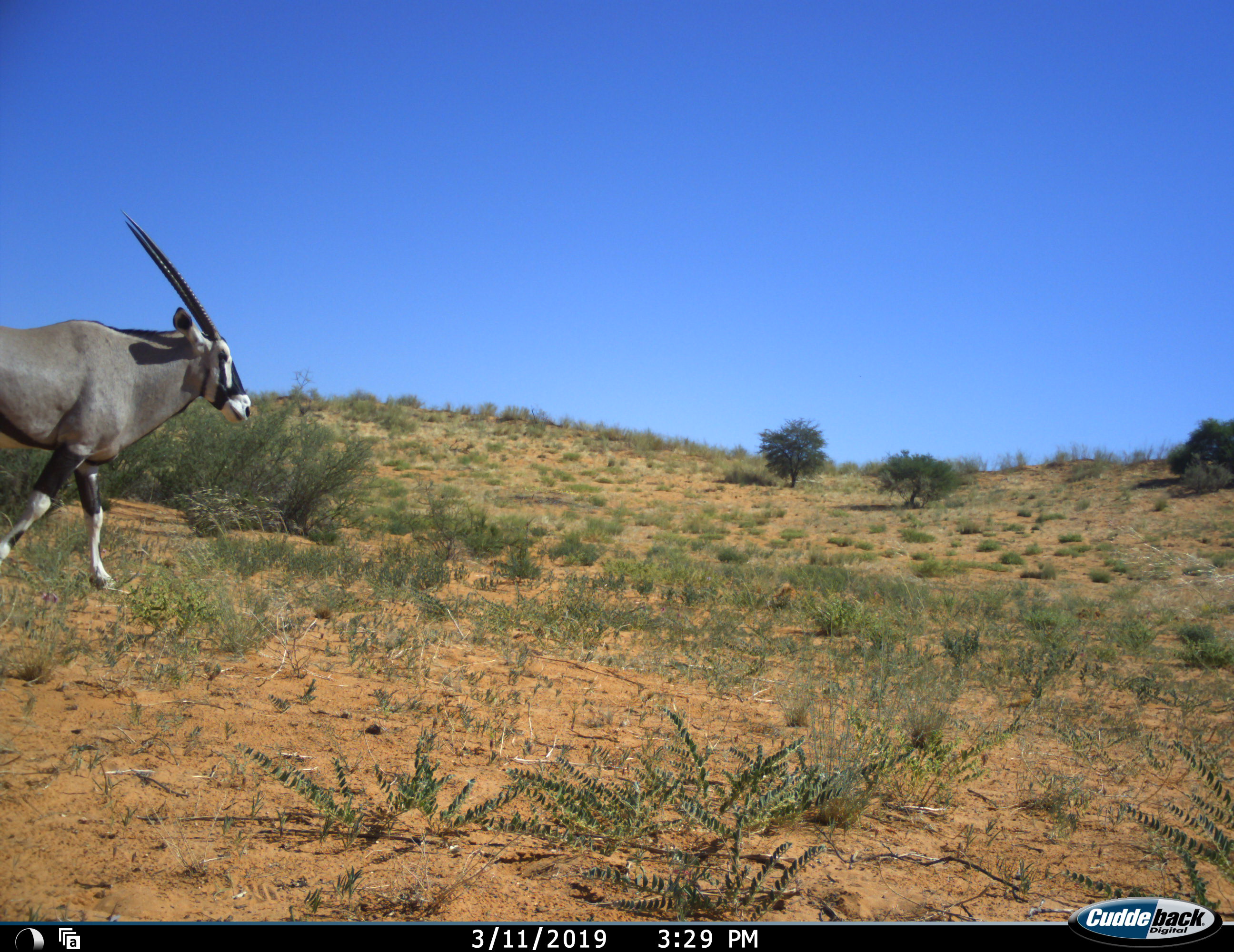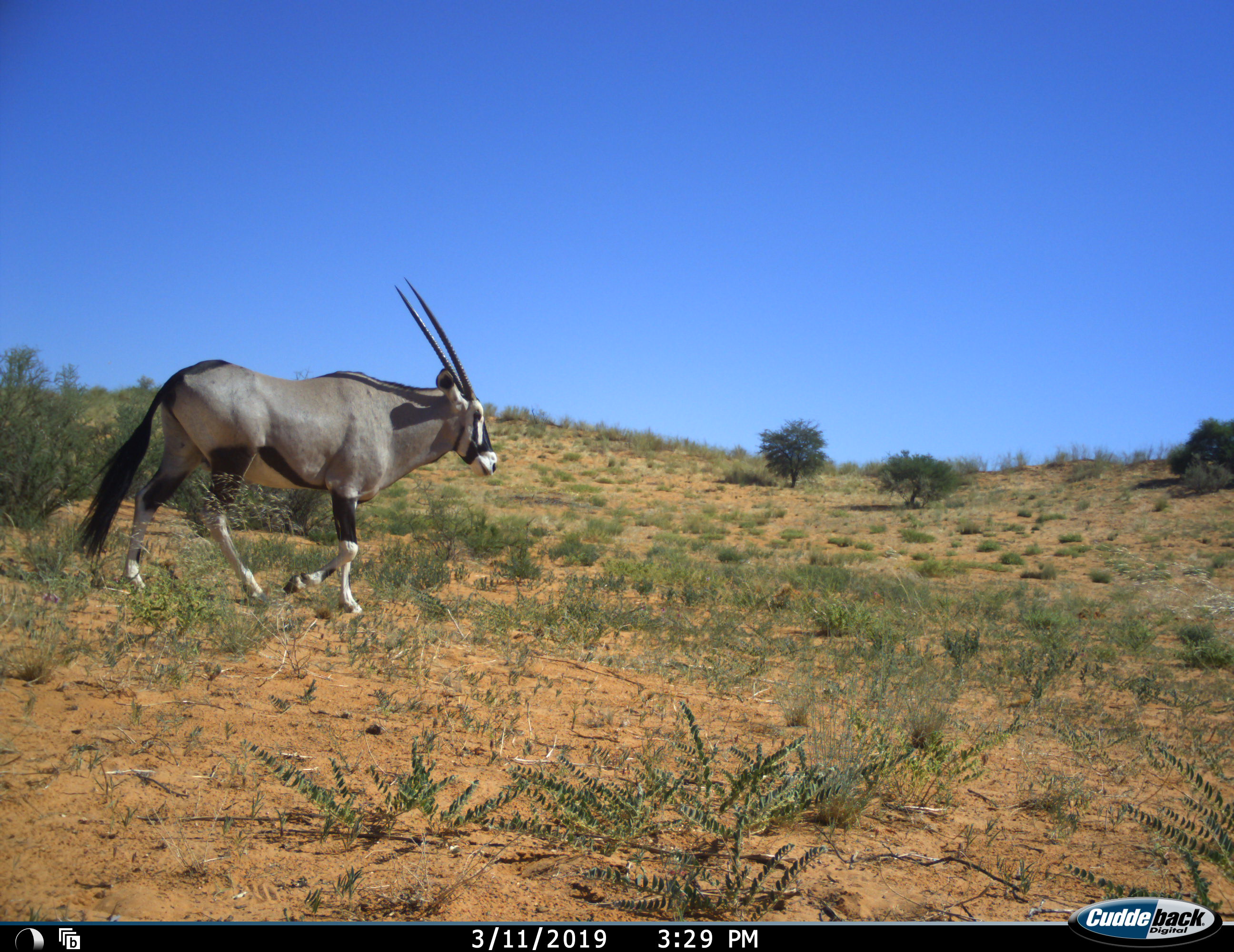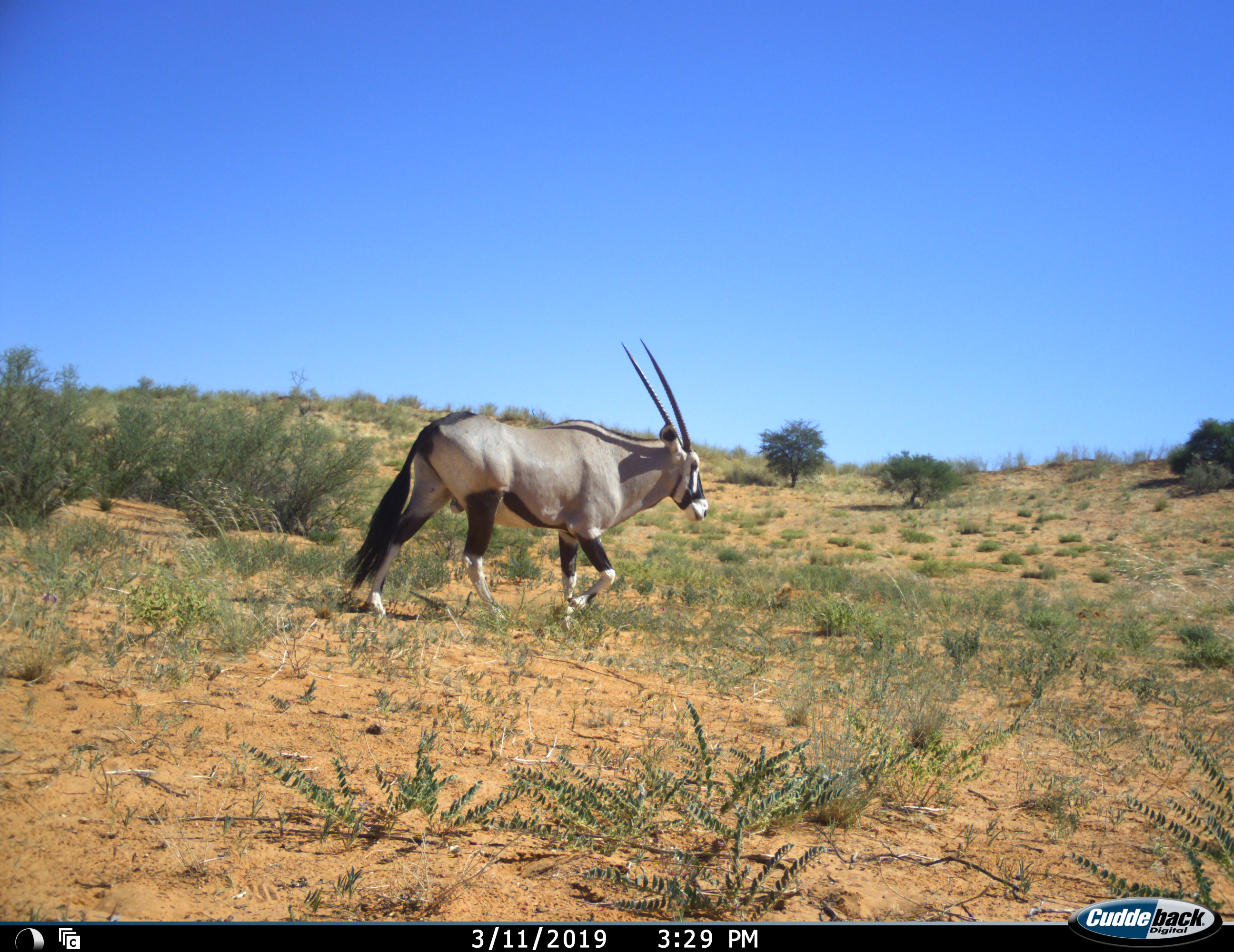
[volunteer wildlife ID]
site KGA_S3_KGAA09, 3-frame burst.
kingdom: Animalia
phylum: Chordata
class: Mammalia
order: Artiodactyla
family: Bovidae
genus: Oryx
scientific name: Oryx gazella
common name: gemsbok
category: oryx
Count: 1.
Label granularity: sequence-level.